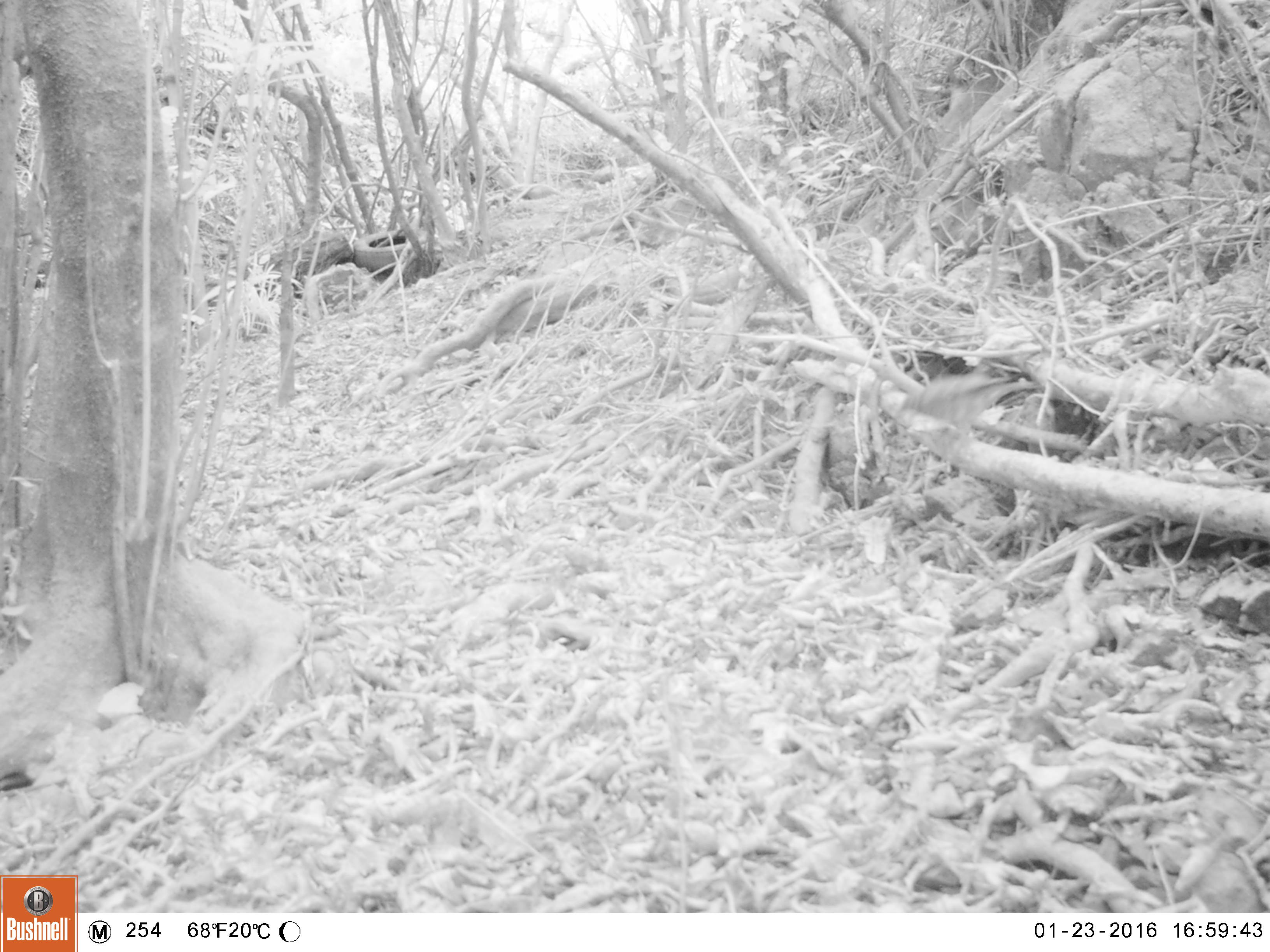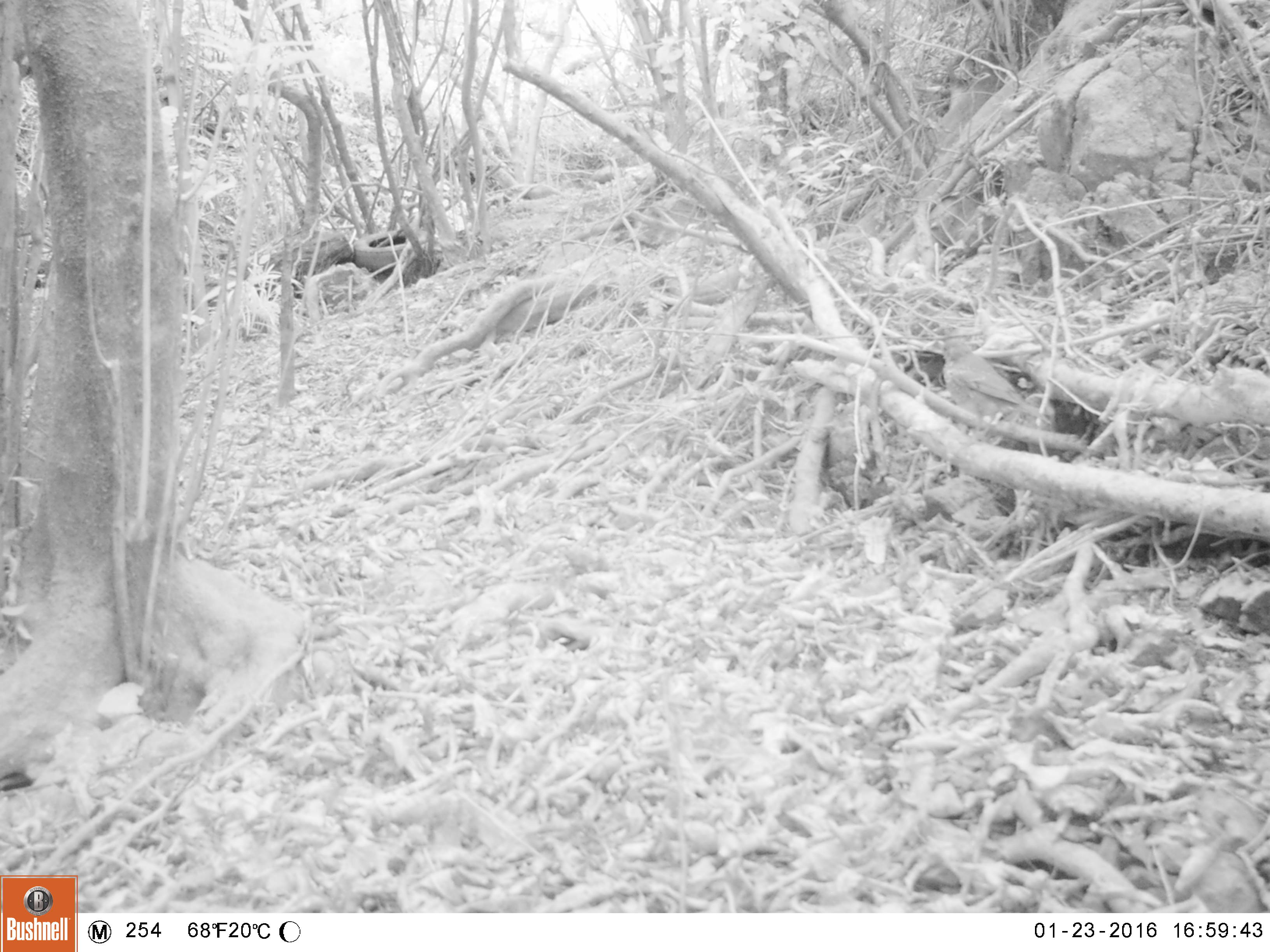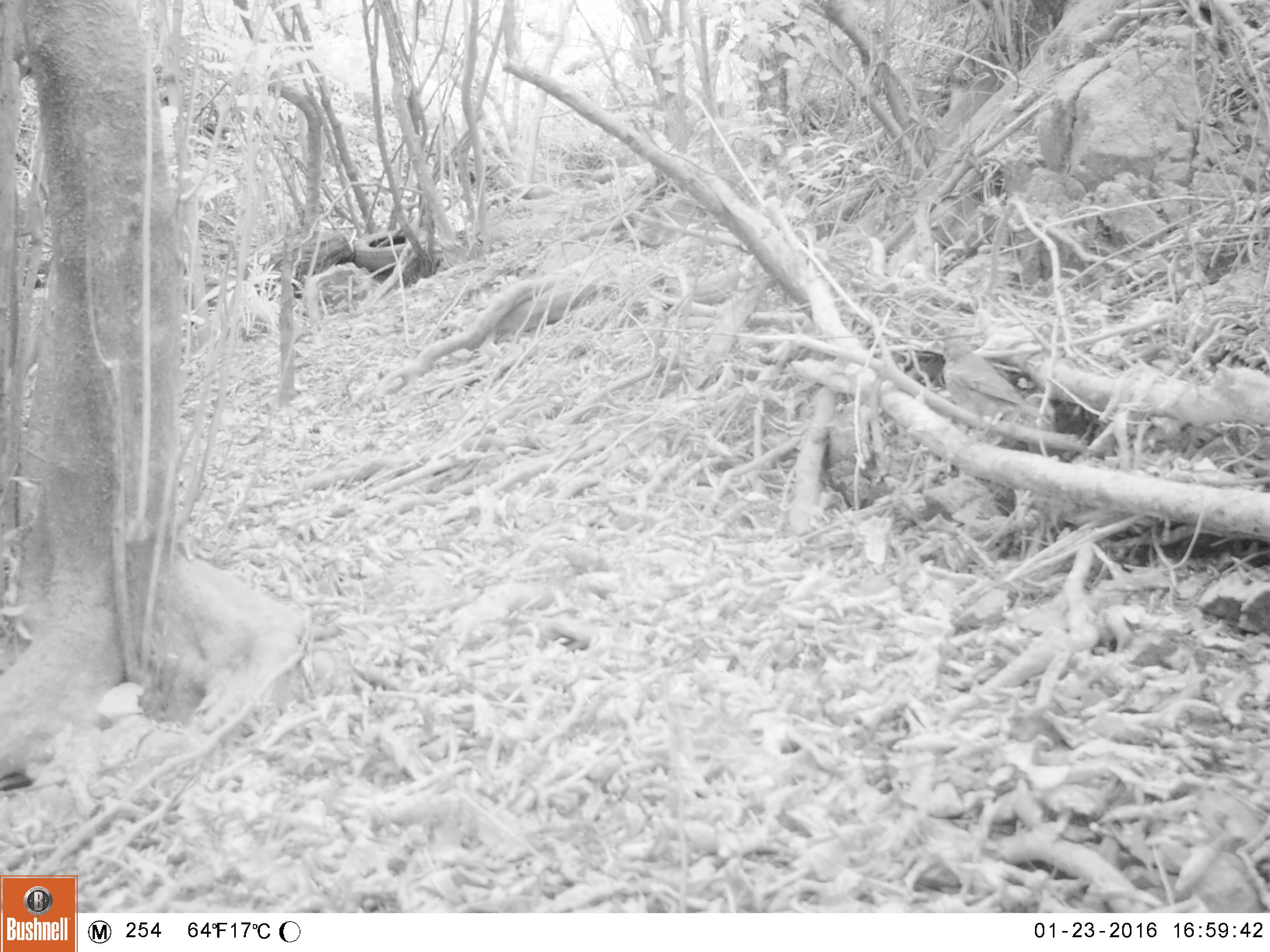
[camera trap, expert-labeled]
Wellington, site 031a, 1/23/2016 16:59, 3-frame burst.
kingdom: Animalia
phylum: Chordata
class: Aves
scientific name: Aves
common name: bird